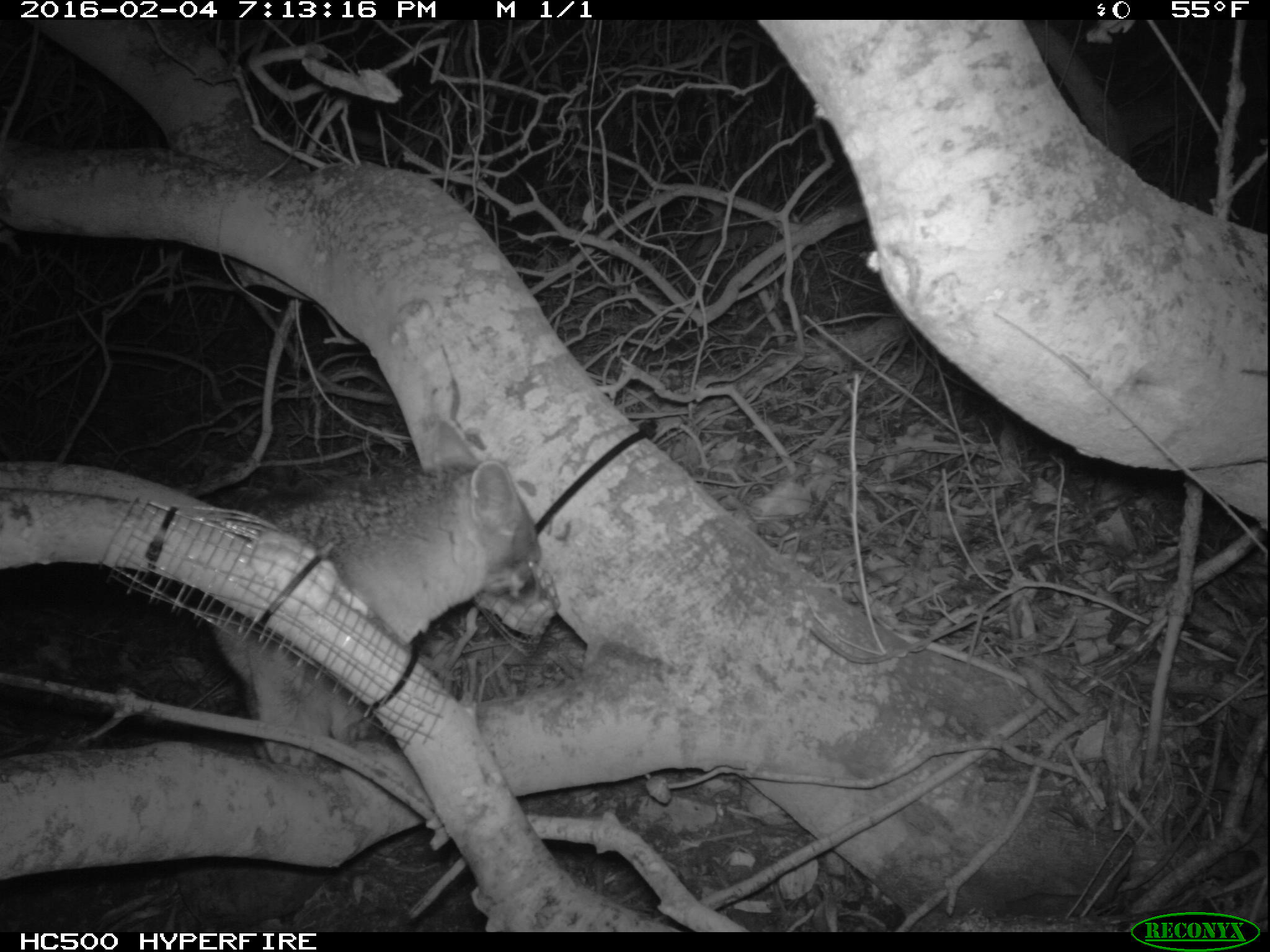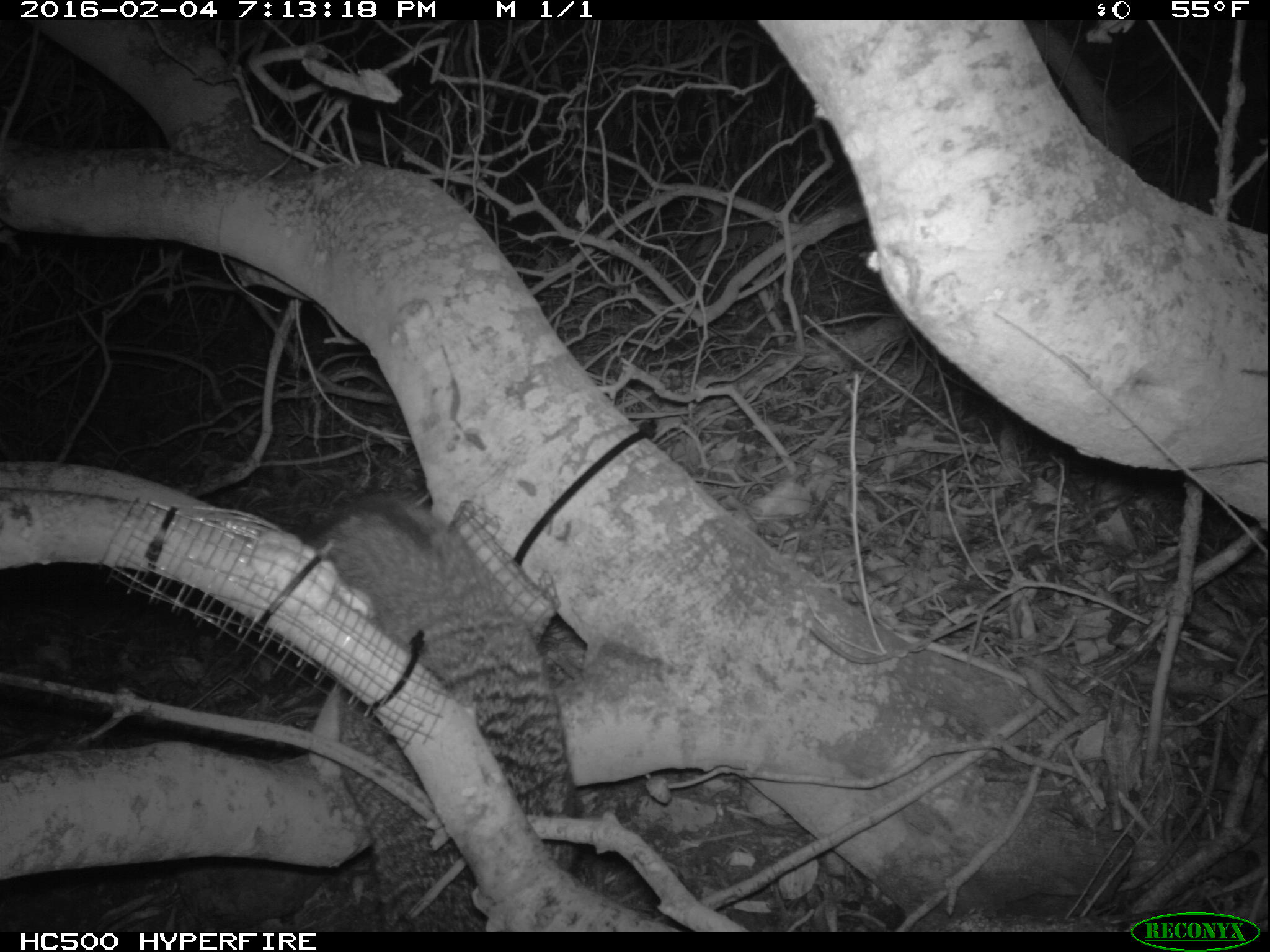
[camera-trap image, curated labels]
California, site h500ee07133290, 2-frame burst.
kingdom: Animalia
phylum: Chordata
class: Mammalia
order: Carnivora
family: Canidae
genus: Urocyon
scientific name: Urocyon littoralis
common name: island fox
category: fox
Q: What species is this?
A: Fox (island fox) (Urocyon littoralis).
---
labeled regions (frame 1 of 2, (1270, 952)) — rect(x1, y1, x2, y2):
fox: rect(203, 422, 540, 762)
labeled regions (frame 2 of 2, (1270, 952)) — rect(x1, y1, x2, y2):
fox: rect(284, 493, 580, 930)